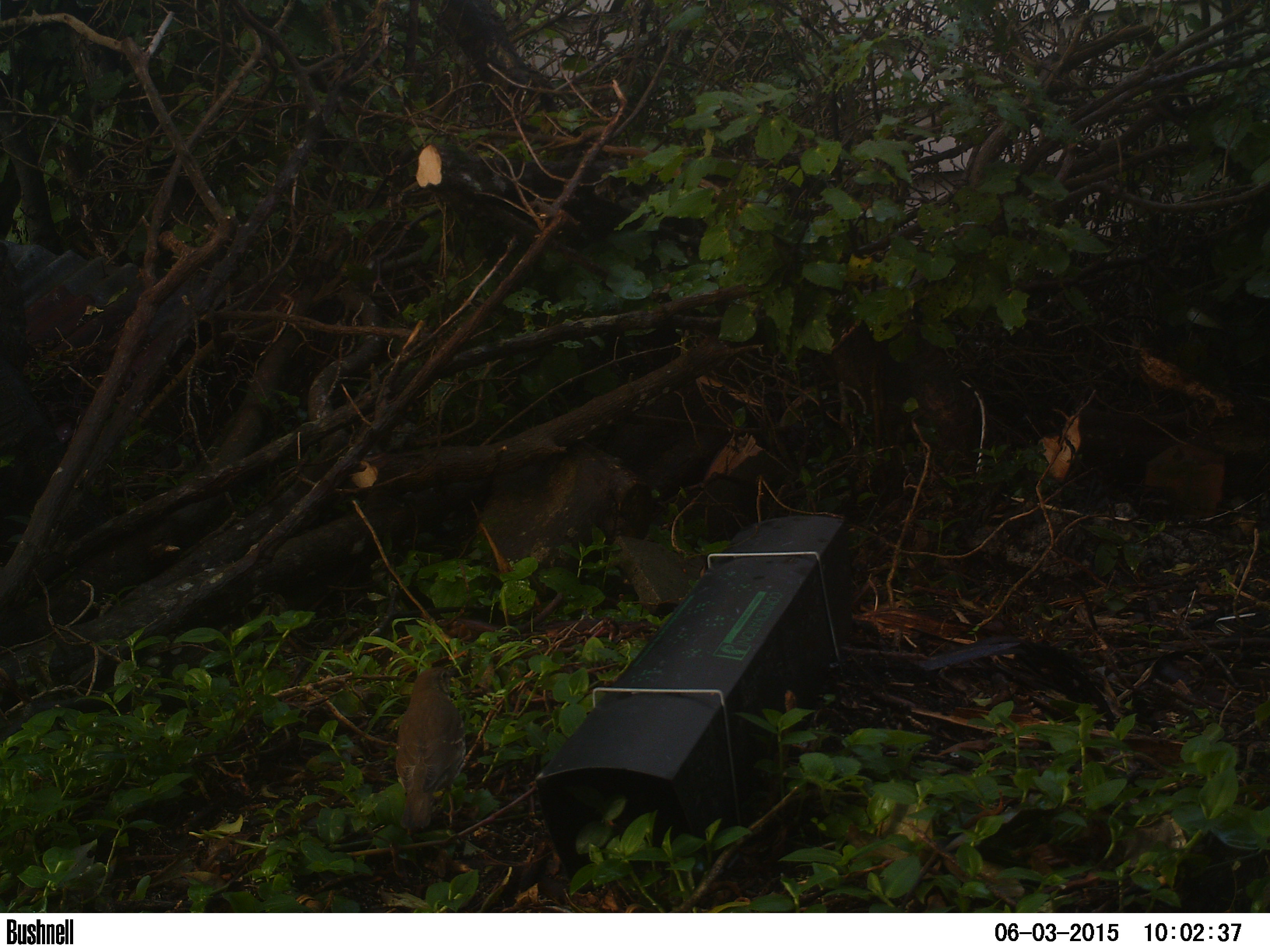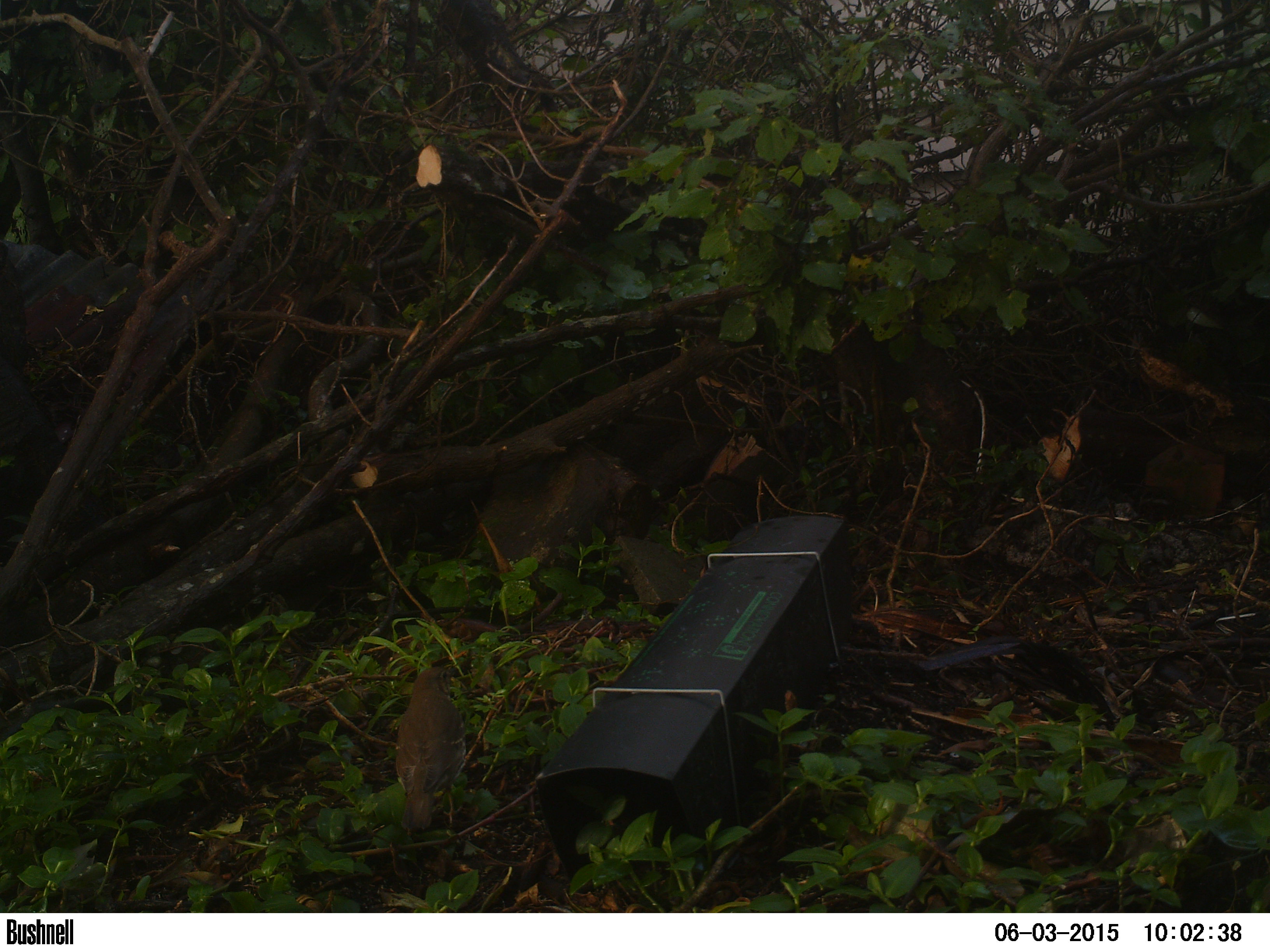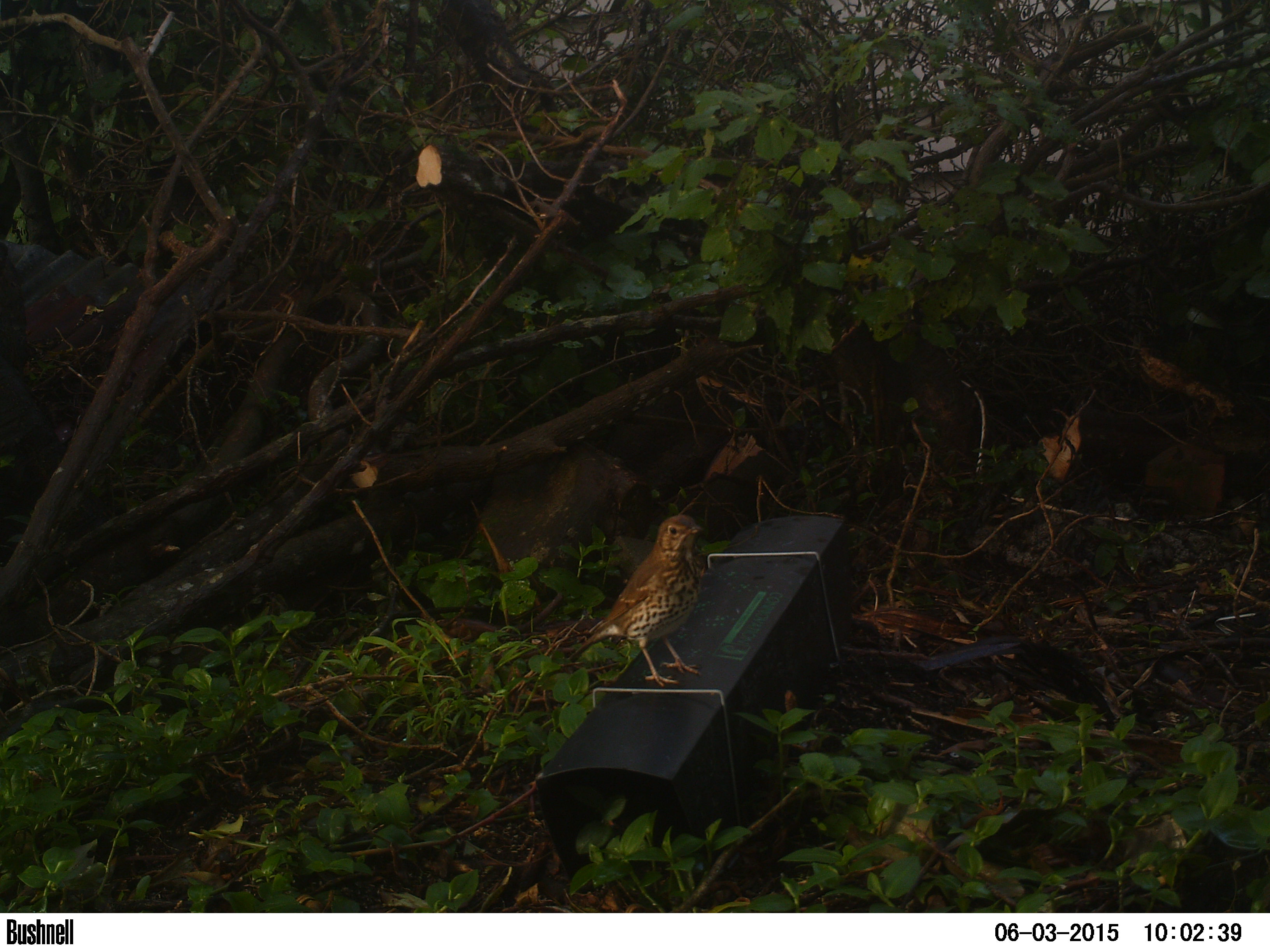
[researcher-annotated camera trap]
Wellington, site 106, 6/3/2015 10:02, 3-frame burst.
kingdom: Animalia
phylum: Chordata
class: Aves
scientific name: Aves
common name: bird